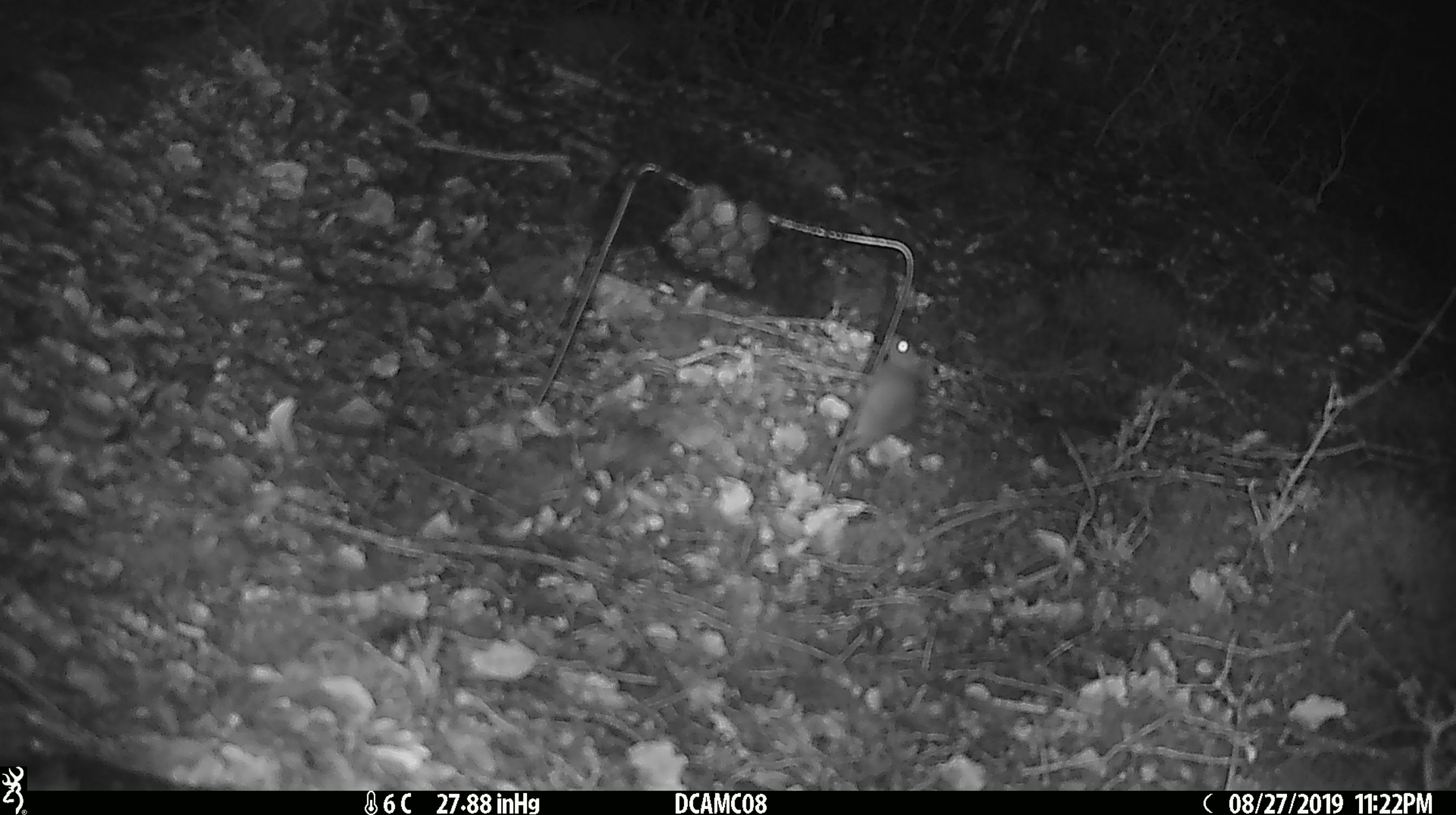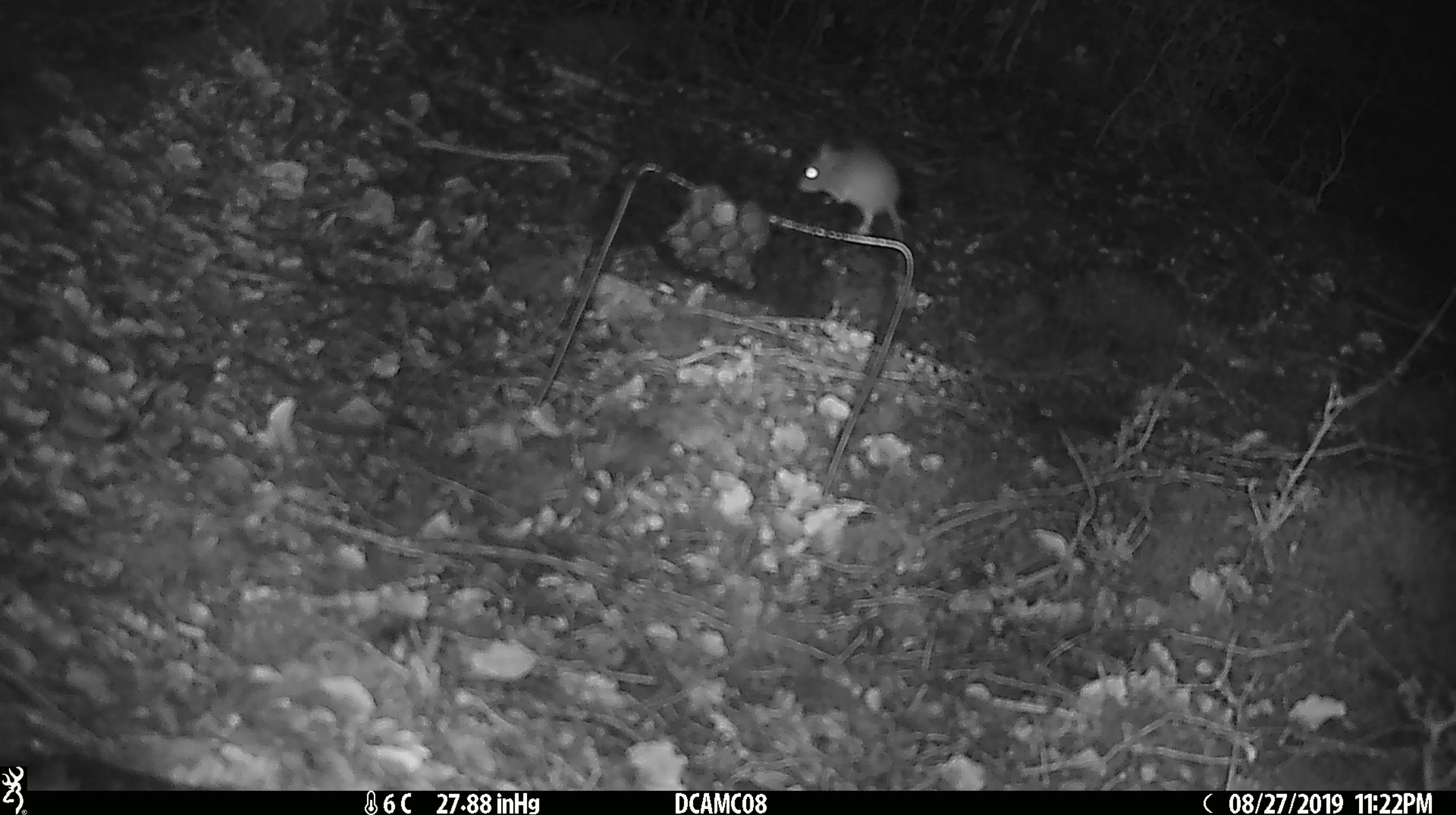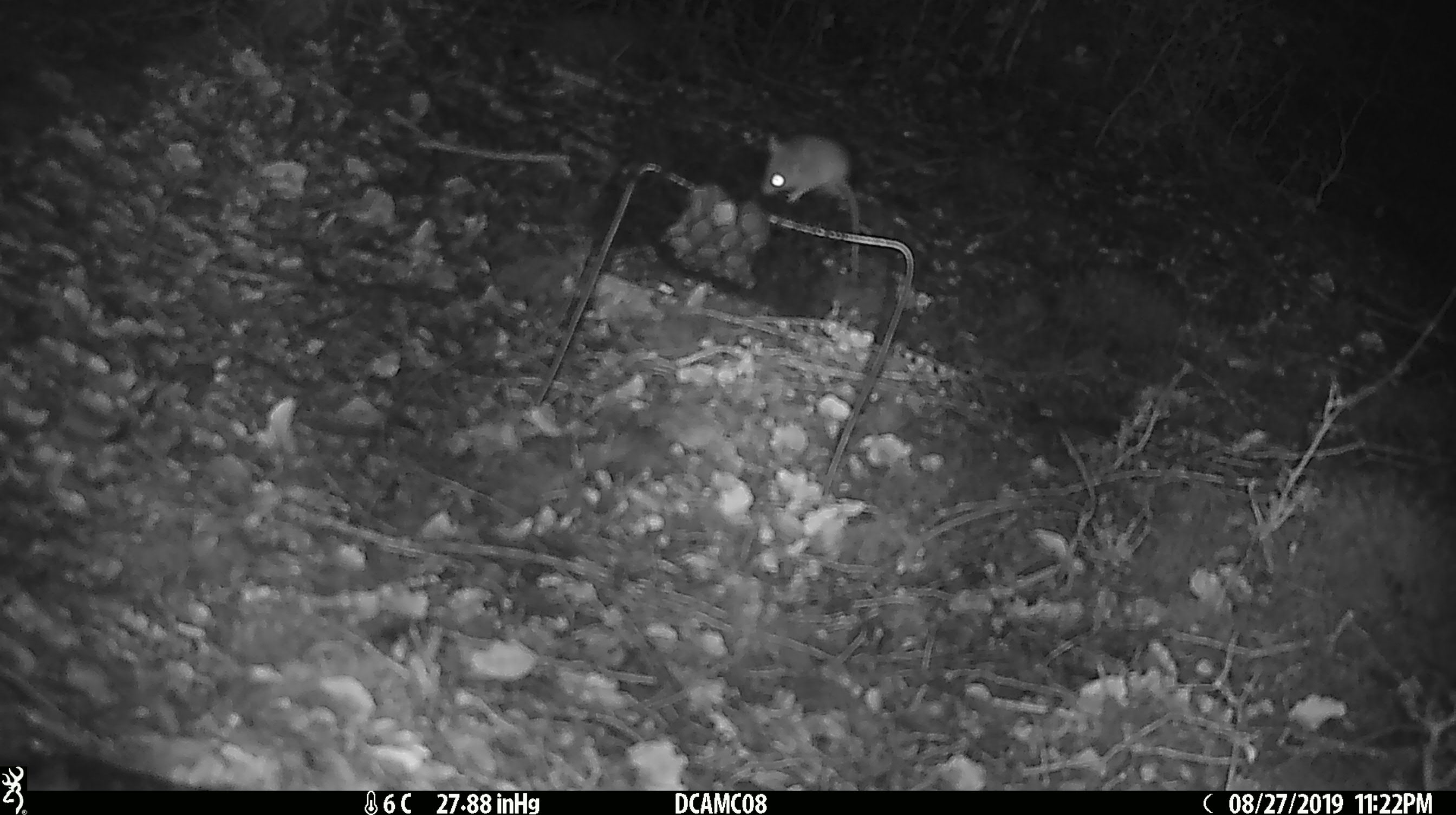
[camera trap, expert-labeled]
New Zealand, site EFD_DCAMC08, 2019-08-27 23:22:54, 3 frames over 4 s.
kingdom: Animalia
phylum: Chordata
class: Mammalia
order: Rodentia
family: Muridae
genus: Mus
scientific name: Mus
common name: mouse